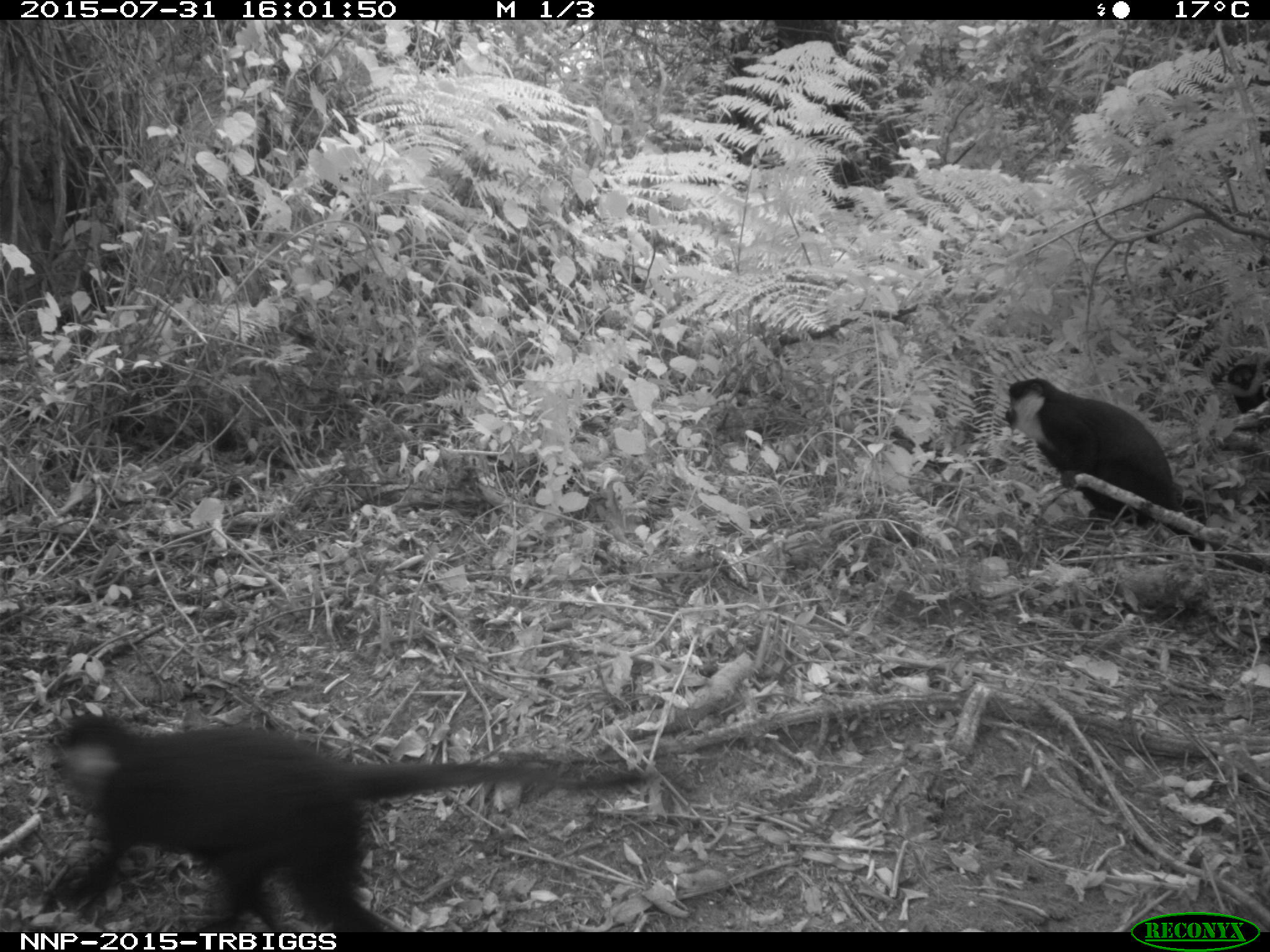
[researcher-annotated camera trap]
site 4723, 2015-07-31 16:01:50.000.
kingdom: Animalia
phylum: Chordata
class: Mammalia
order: Primates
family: Cercopithecidae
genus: Allochrocebus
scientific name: Allochrocebus lhoesti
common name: l'hoest's monkey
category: cercopithecus lhoesti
Cercopithecus lhoesti (l'hoest's monkey) (Allochrocebus lhoesti), count 3.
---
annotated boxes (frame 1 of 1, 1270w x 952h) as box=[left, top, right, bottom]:
cercopithecus lhoesti: box=[40, 713, 656, 931]; box=[1004, 378, 1262, 573]; box=[1228, 360, 1270, 413]